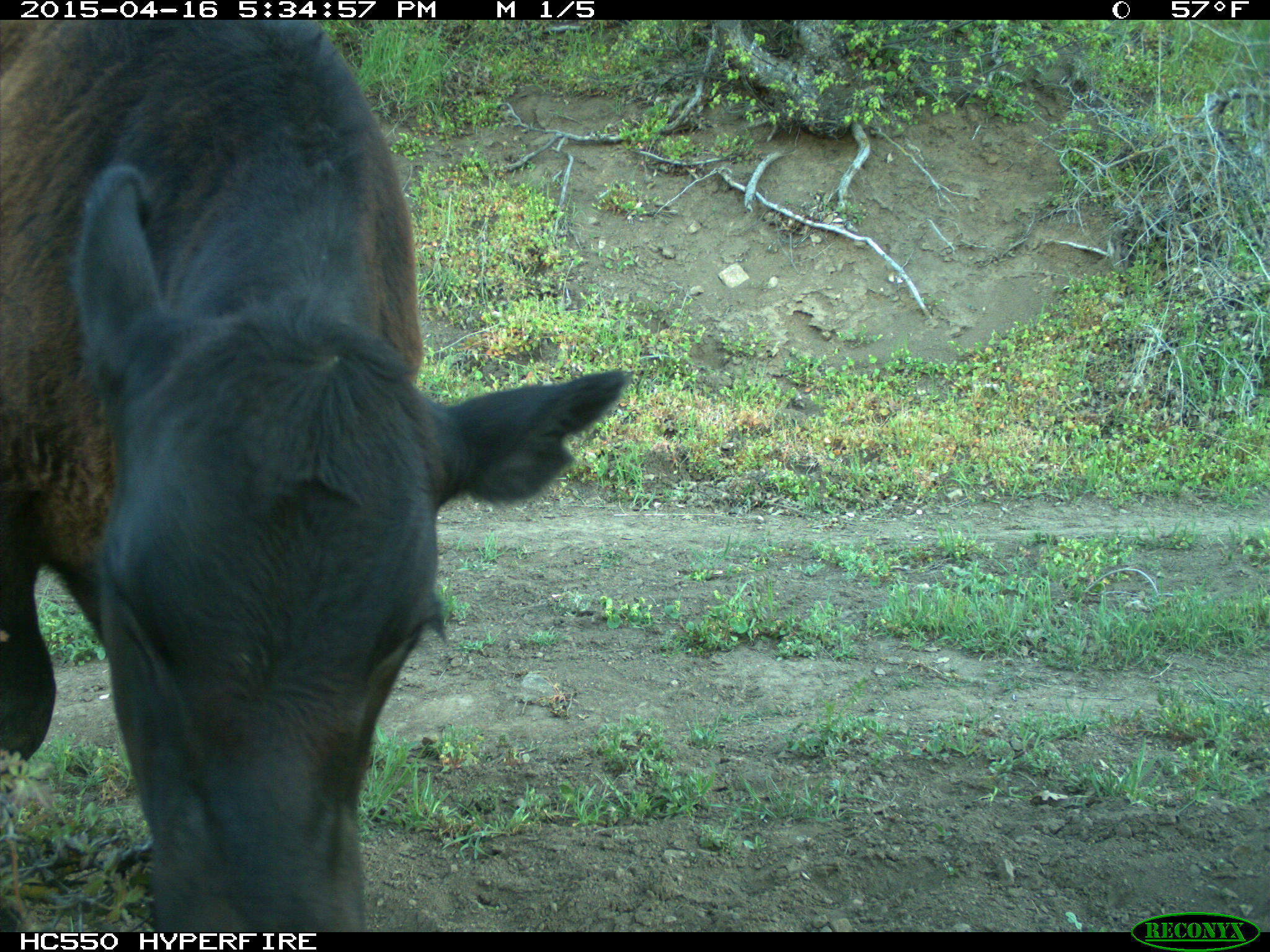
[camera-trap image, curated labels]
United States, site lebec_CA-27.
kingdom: Animalia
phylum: Chordata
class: Mammalia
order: Artiodactyla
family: Bovidae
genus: Bos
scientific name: Bos taurus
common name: domestic cow